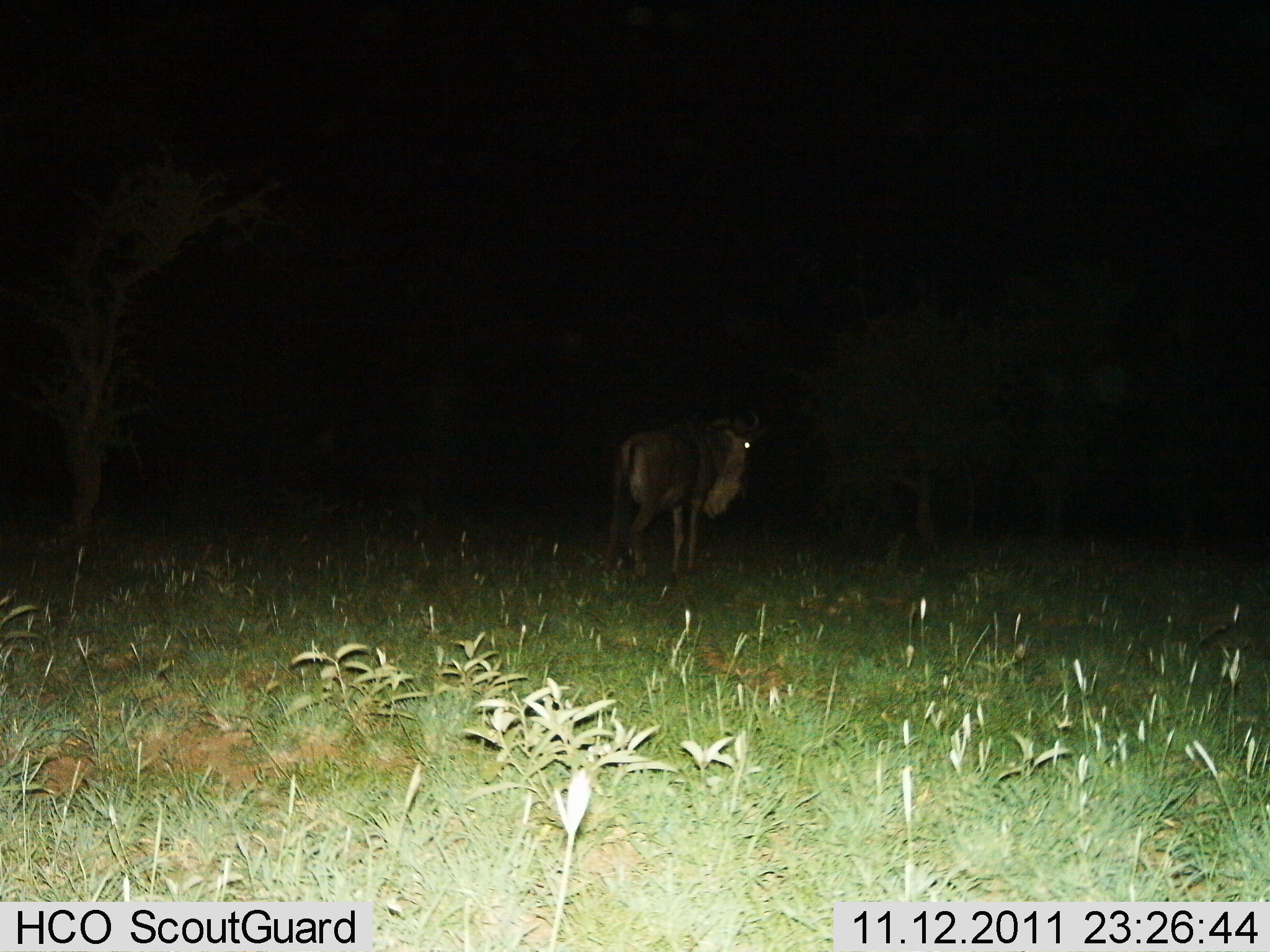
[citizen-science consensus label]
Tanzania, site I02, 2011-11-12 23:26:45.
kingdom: Animalia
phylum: Chordata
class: Mammalia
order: Artiodactyla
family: Bovidae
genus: Connochaetes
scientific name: Connochaetes taurinus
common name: blue wildebeest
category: wildebeest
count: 1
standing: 69%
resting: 0%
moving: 31%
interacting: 0%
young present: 0%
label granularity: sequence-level